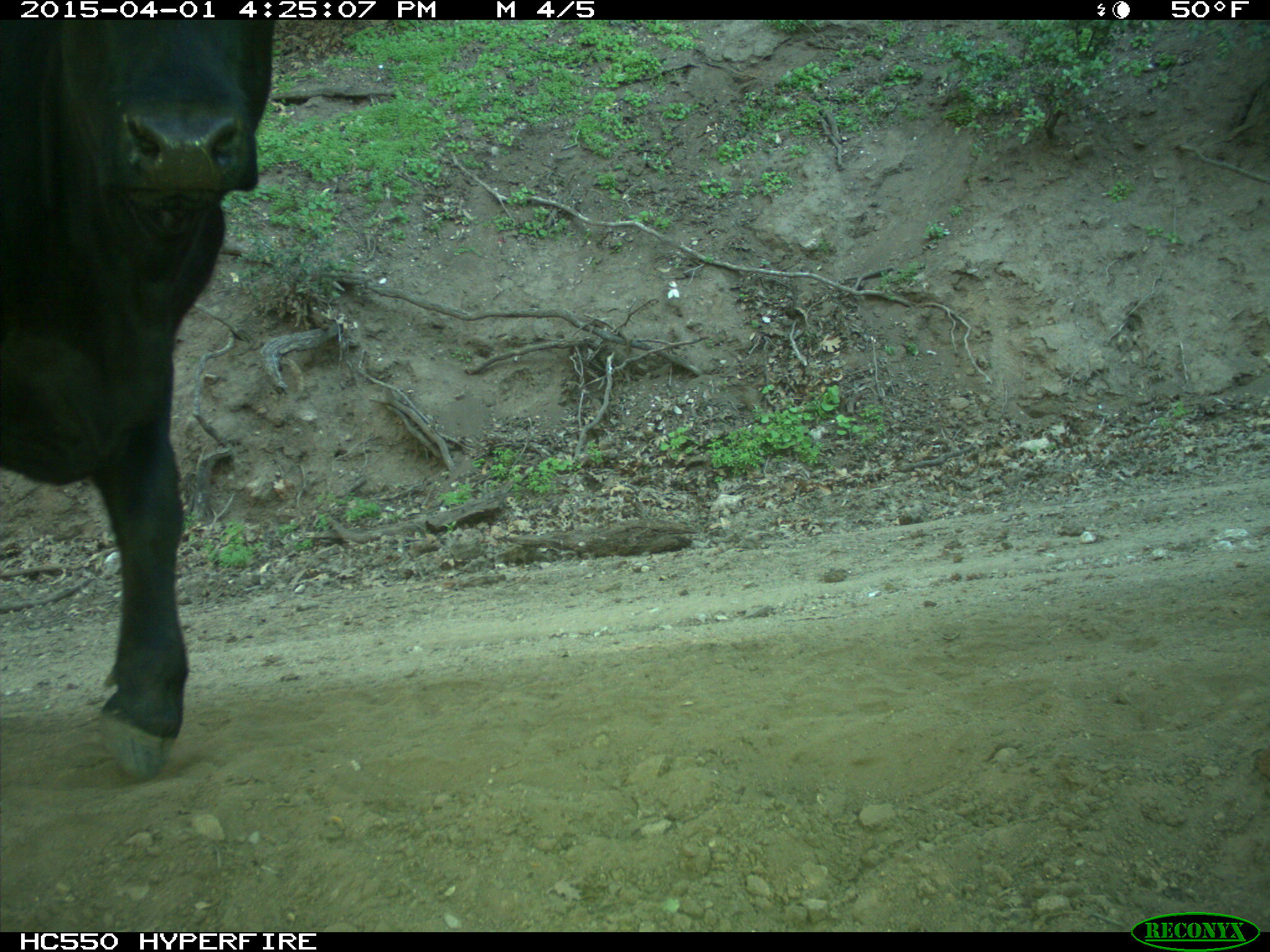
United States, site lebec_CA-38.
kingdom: Animalia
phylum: Chordata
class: Mammalia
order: Artiodactyla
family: Bovidae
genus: Bos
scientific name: Bos taurus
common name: domestic cow